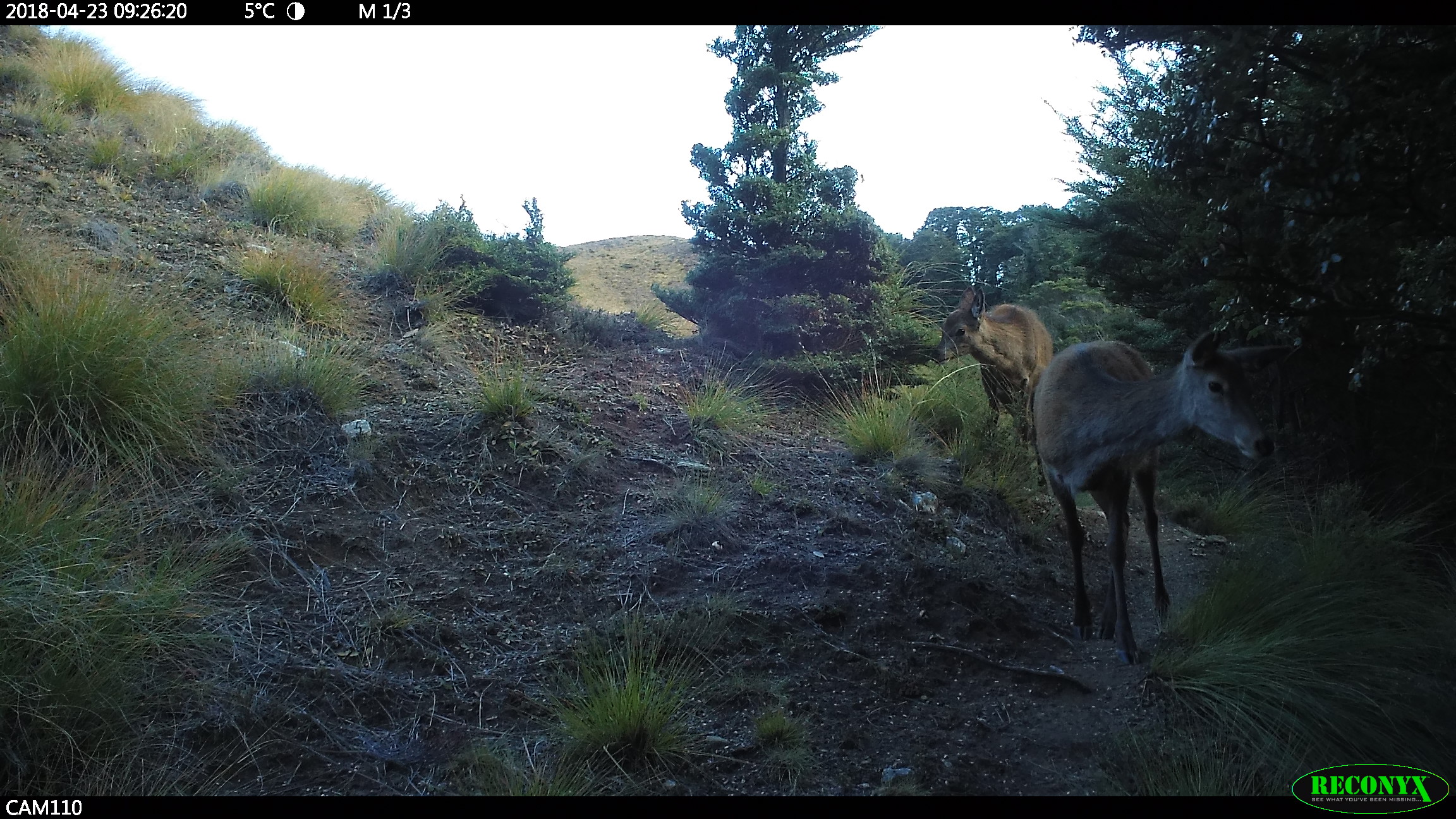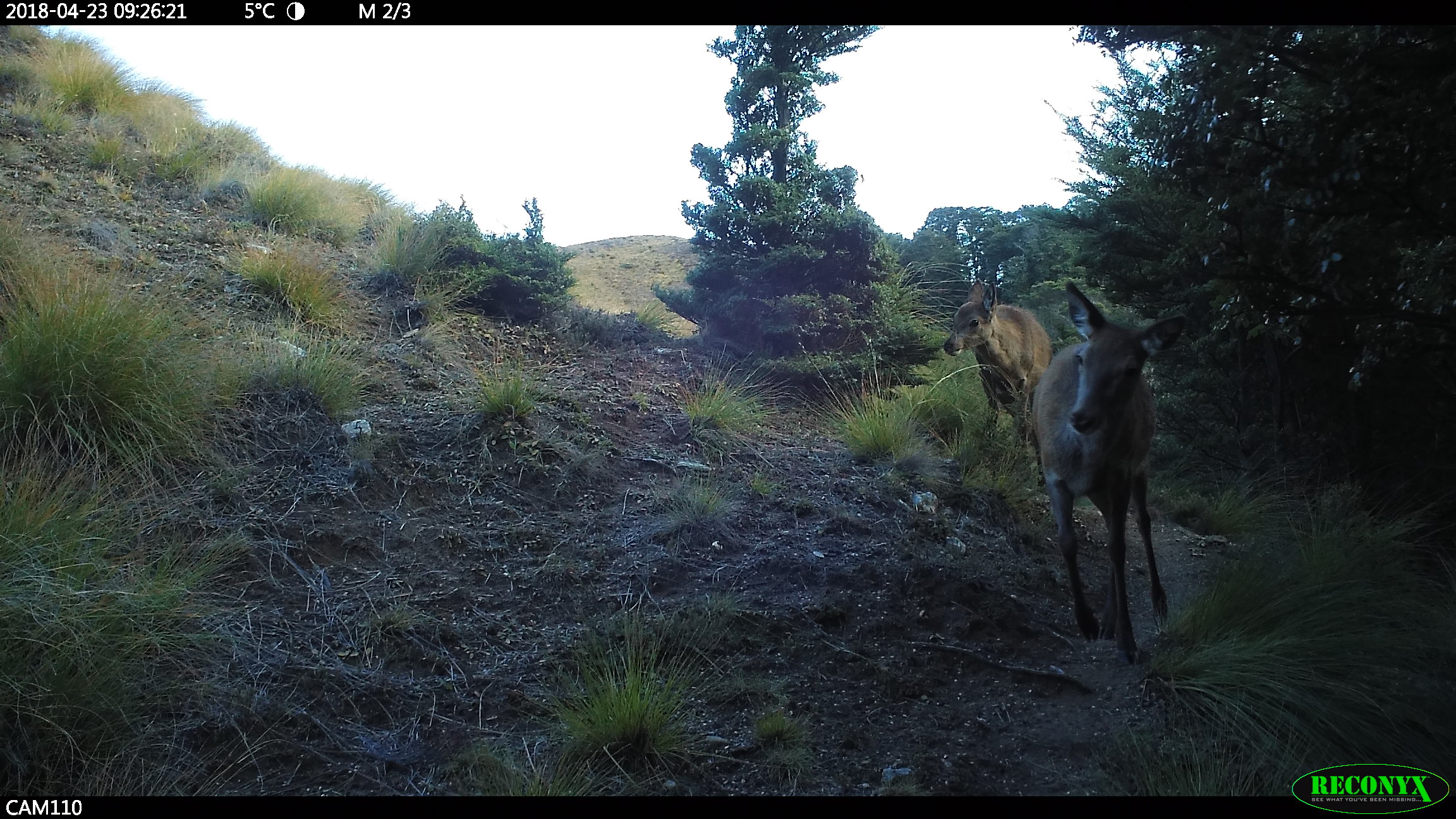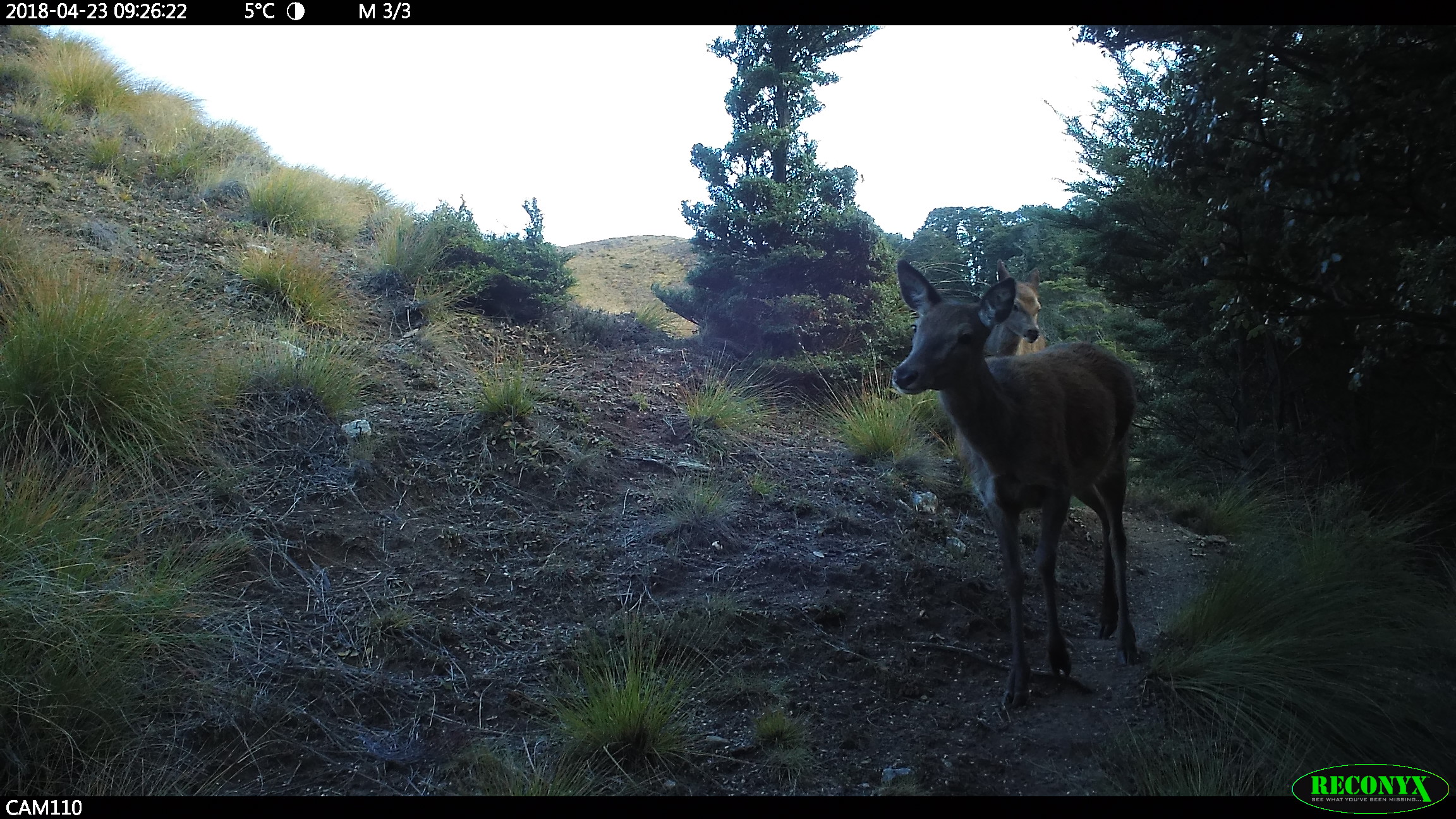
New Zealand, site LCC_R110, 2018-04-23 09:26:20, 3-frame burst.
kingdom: Animalia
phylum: Chordata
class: Mammalia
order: Artiodactyla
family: Cervidae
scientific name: Cervidae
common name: deer